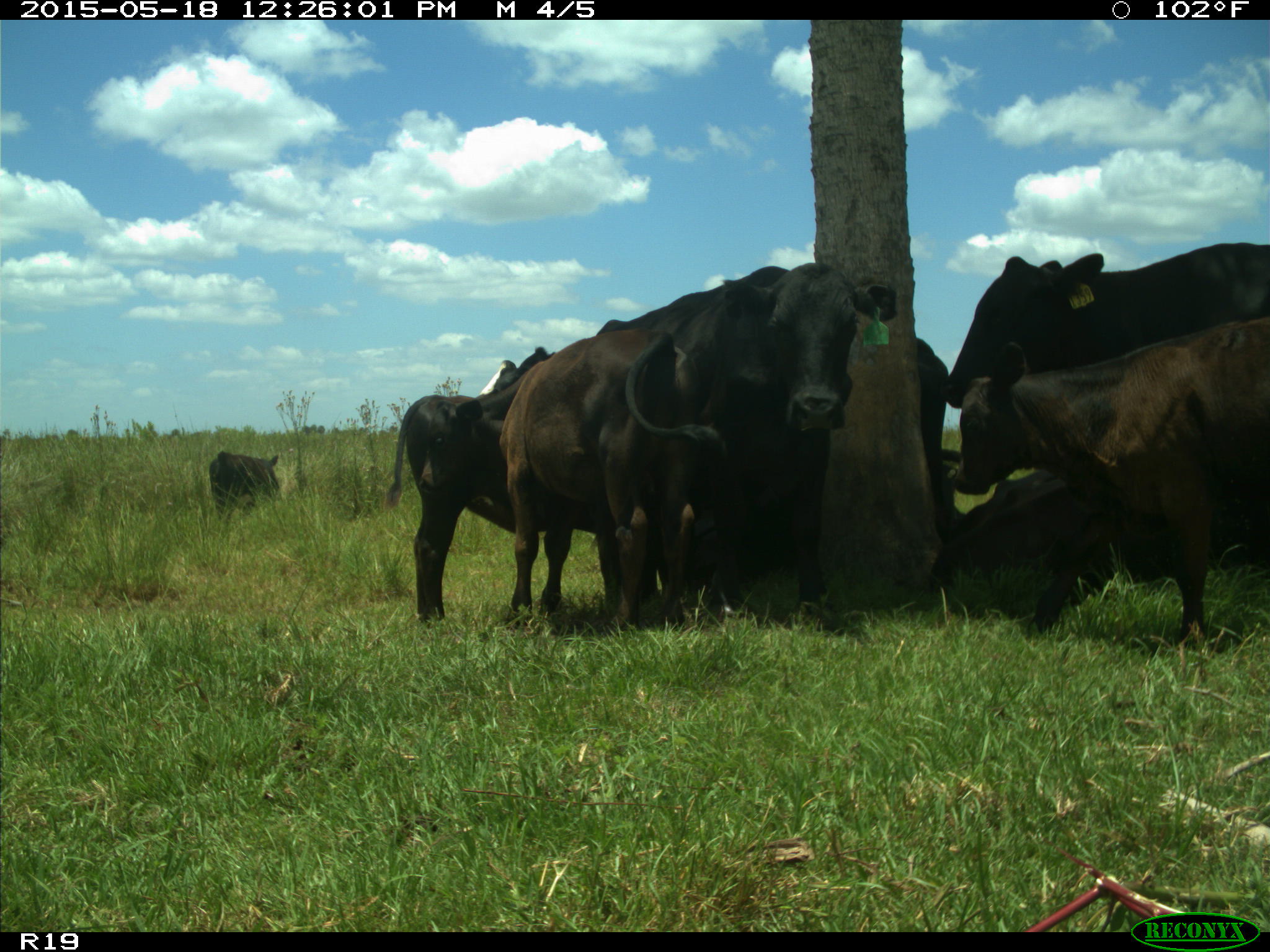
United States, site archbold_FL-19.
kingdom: Animalia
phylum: Chordata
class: Mammalia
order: Artiodactyla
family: Bovidae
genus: Bos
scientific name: Bos taurus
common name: domestic cow